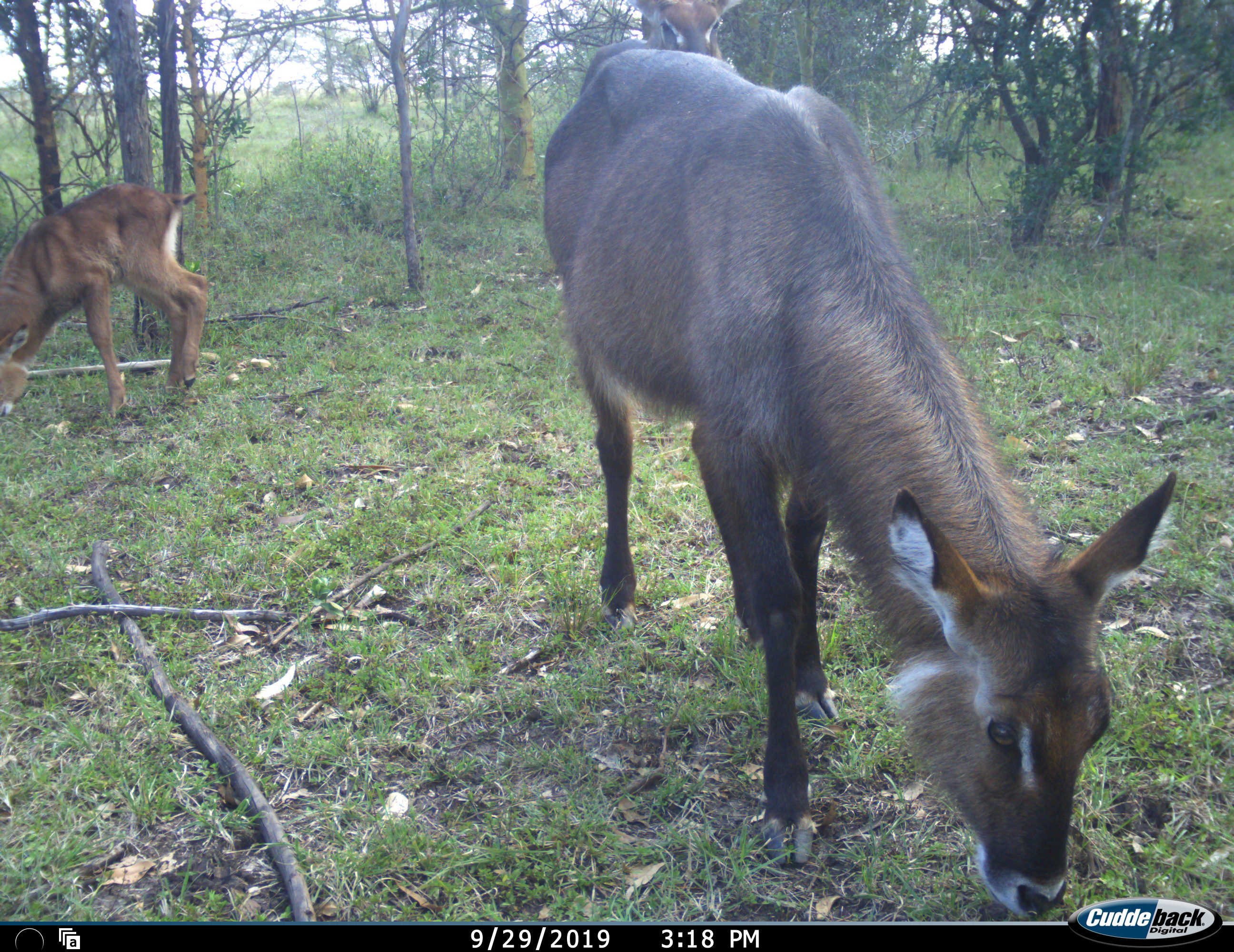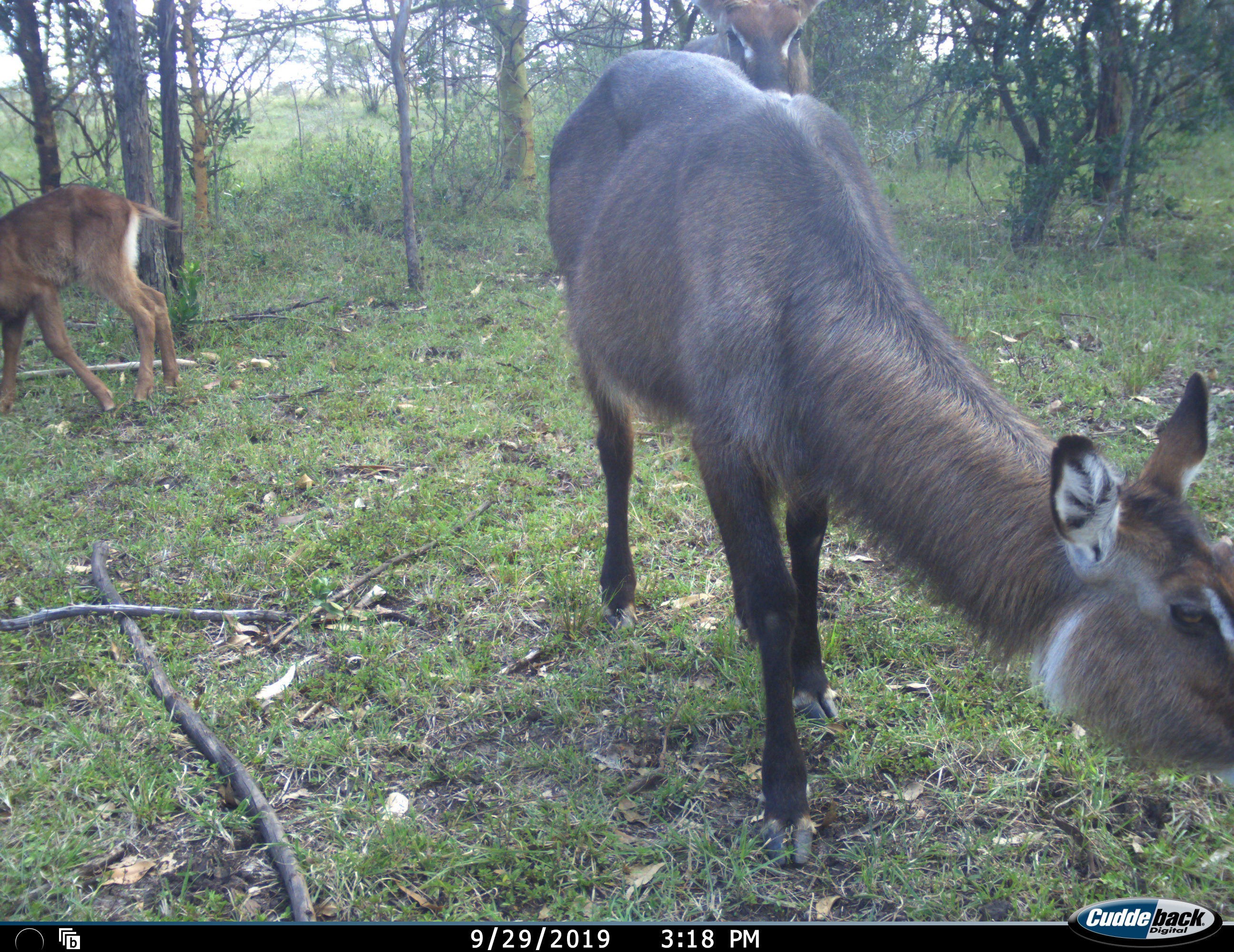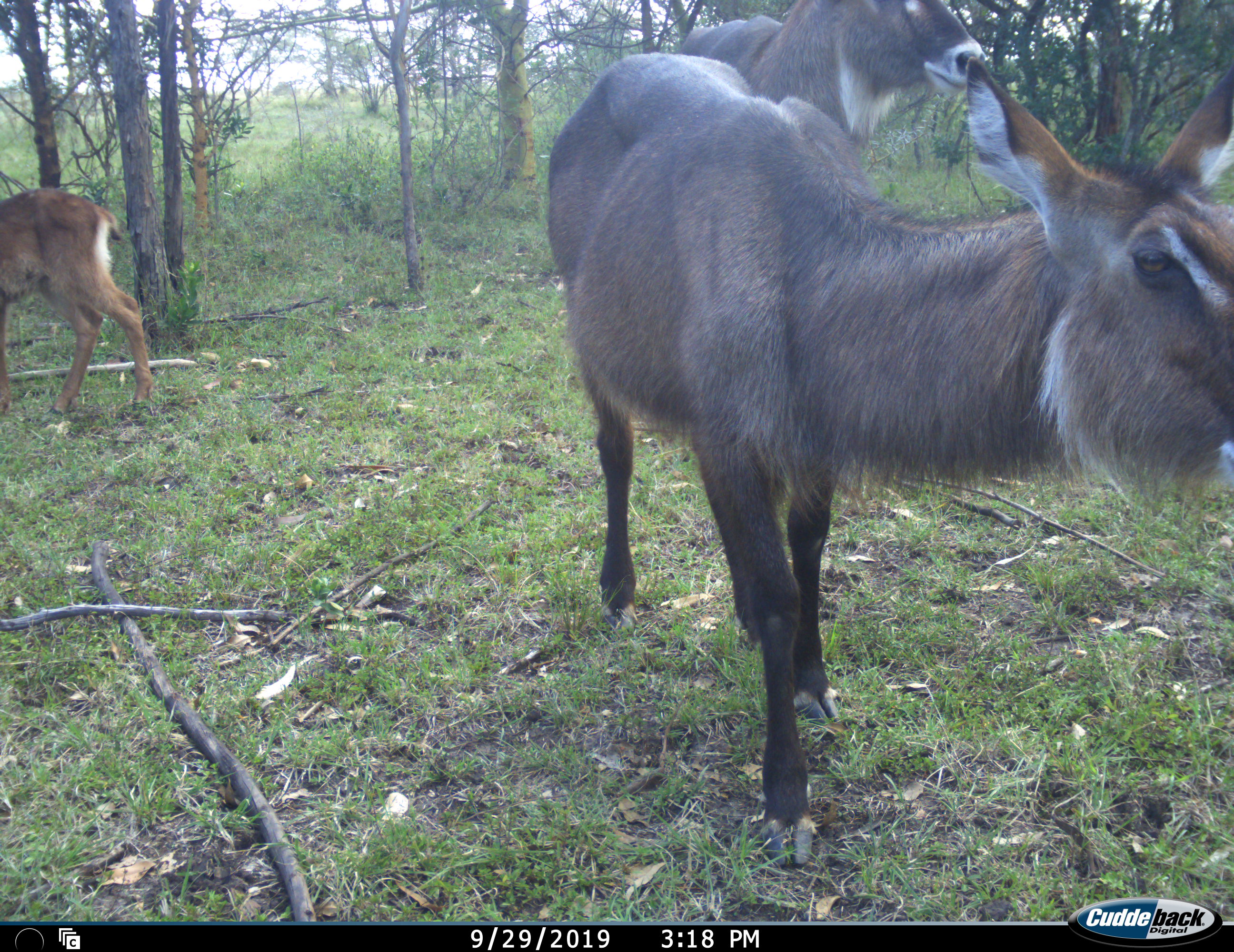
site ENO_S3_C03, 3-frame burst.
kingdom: Animalia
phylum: Chordata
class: Mammalia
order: Artiodactyla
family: Bovidae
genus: Kobus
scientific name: Kobus ellipsiprymnus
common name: waterbuck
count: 2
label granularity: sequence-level